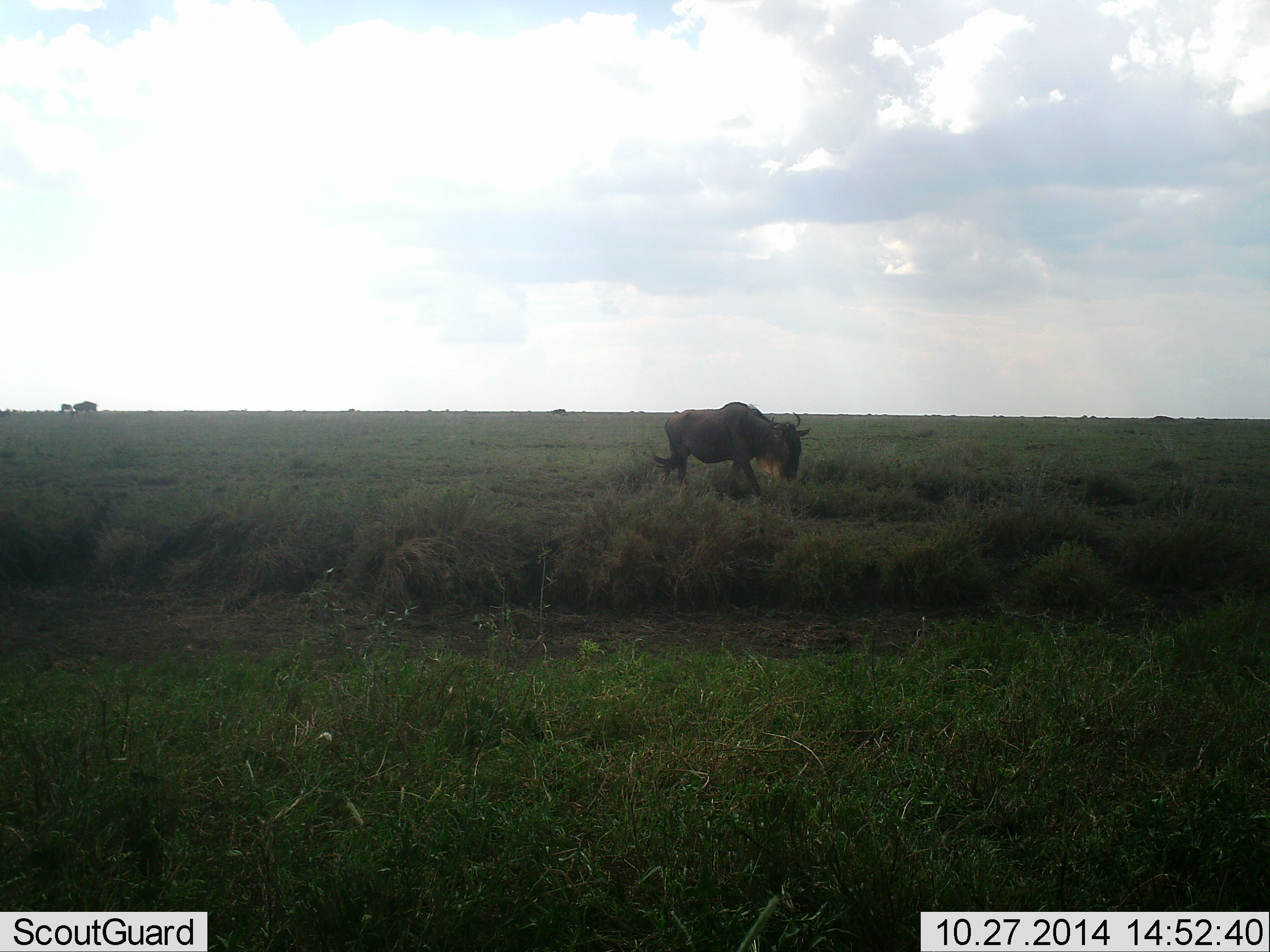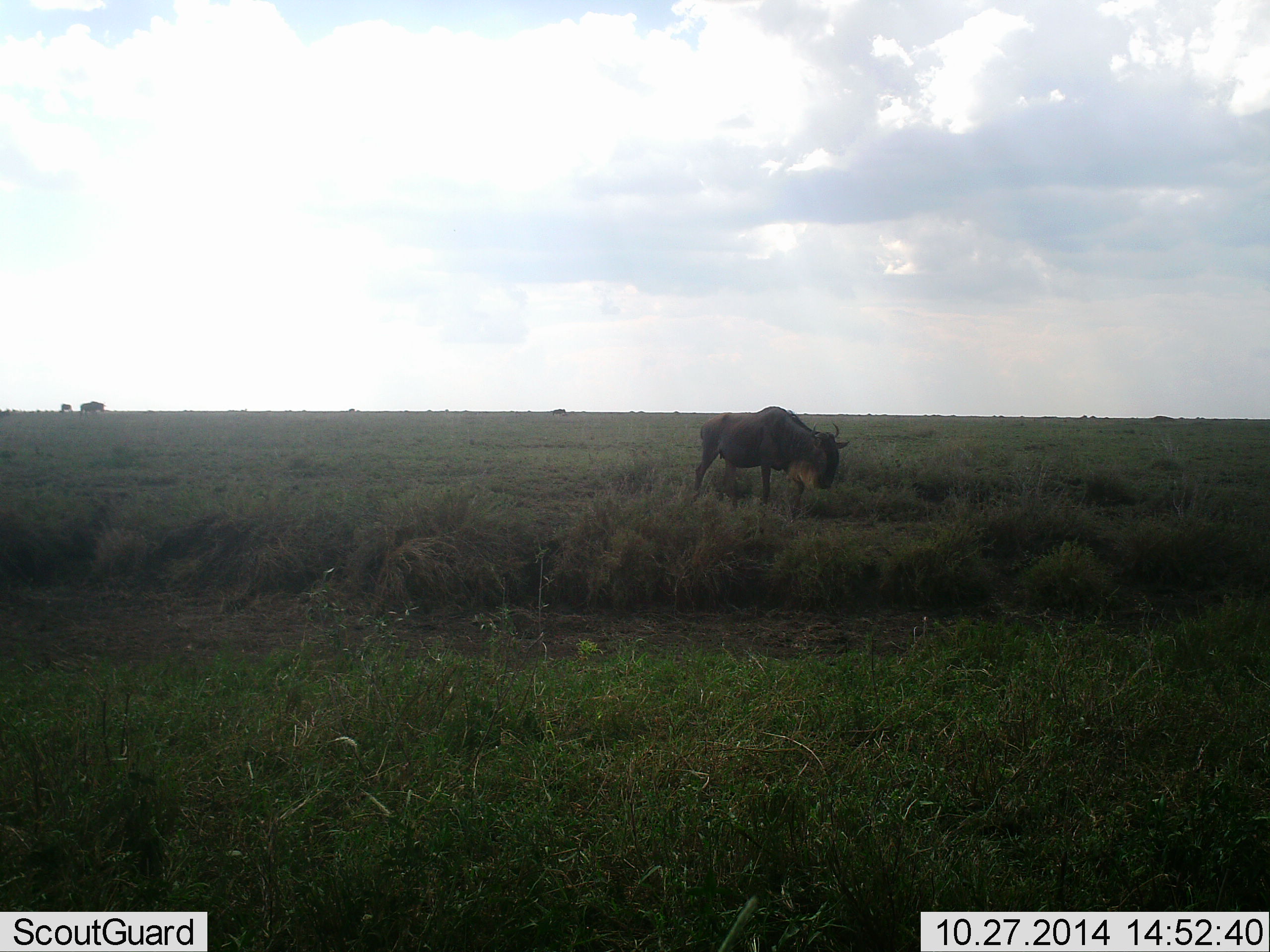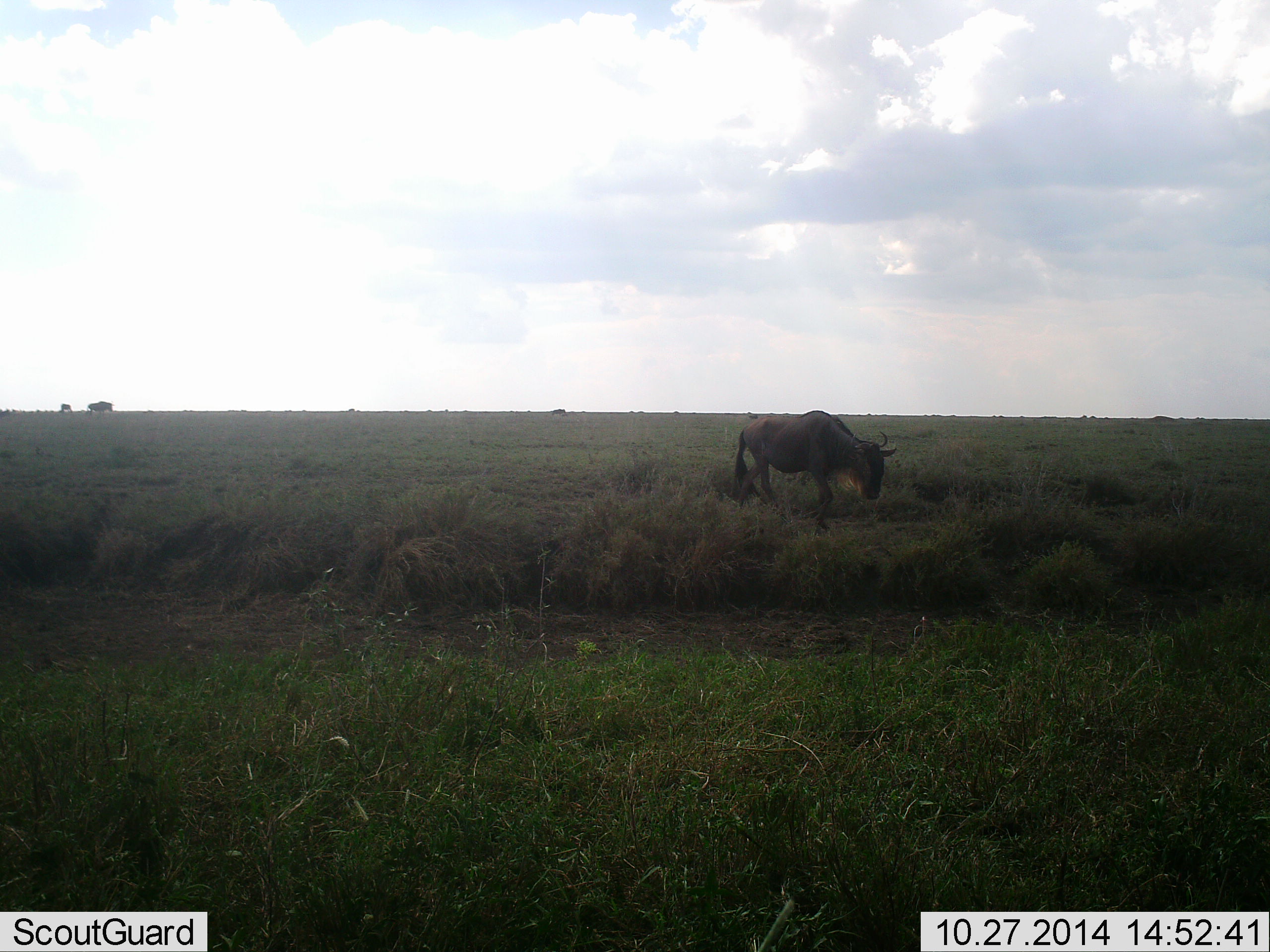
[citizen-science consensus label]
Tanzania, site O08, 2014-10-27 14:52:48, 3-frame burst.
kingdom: Animalia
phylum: Chordata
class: Mammalia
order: Artiodactyla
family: Bovidae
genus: Connochaetes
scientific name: Connochaetes taurinus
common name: blue wildebeest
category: wildebeest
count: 2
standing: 0%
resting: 0%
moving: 100%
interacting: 0%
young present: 0%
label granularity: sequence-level